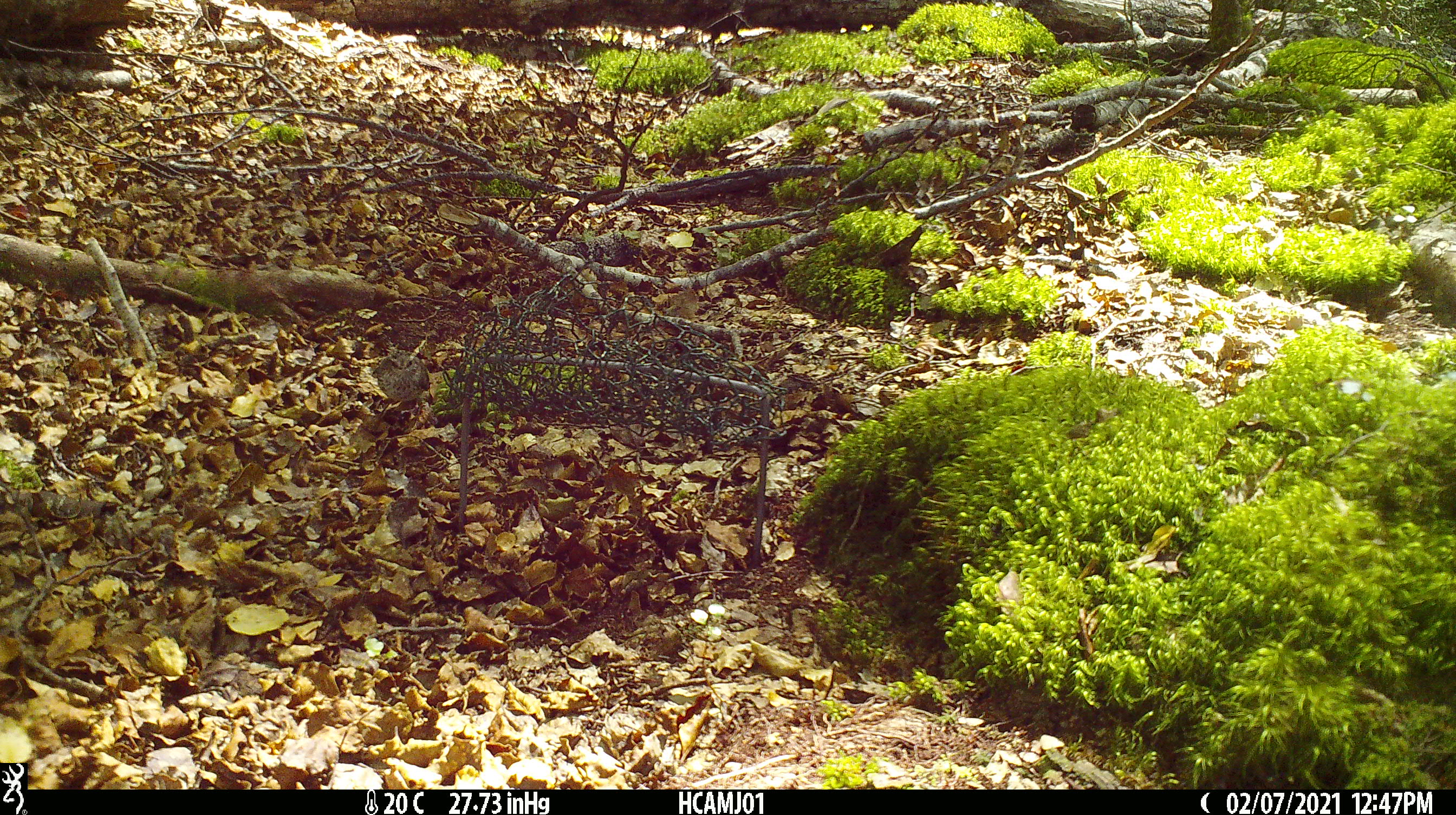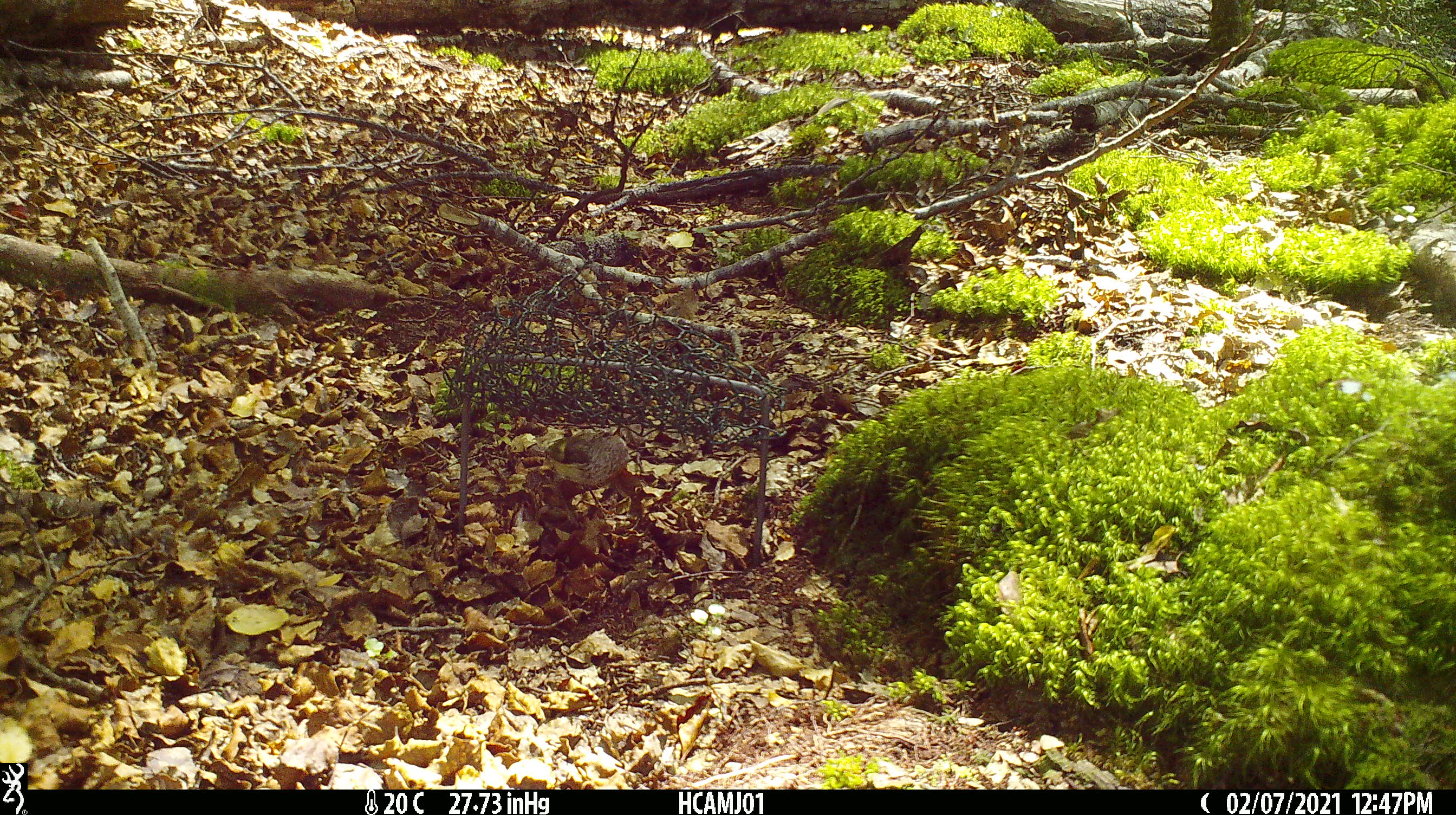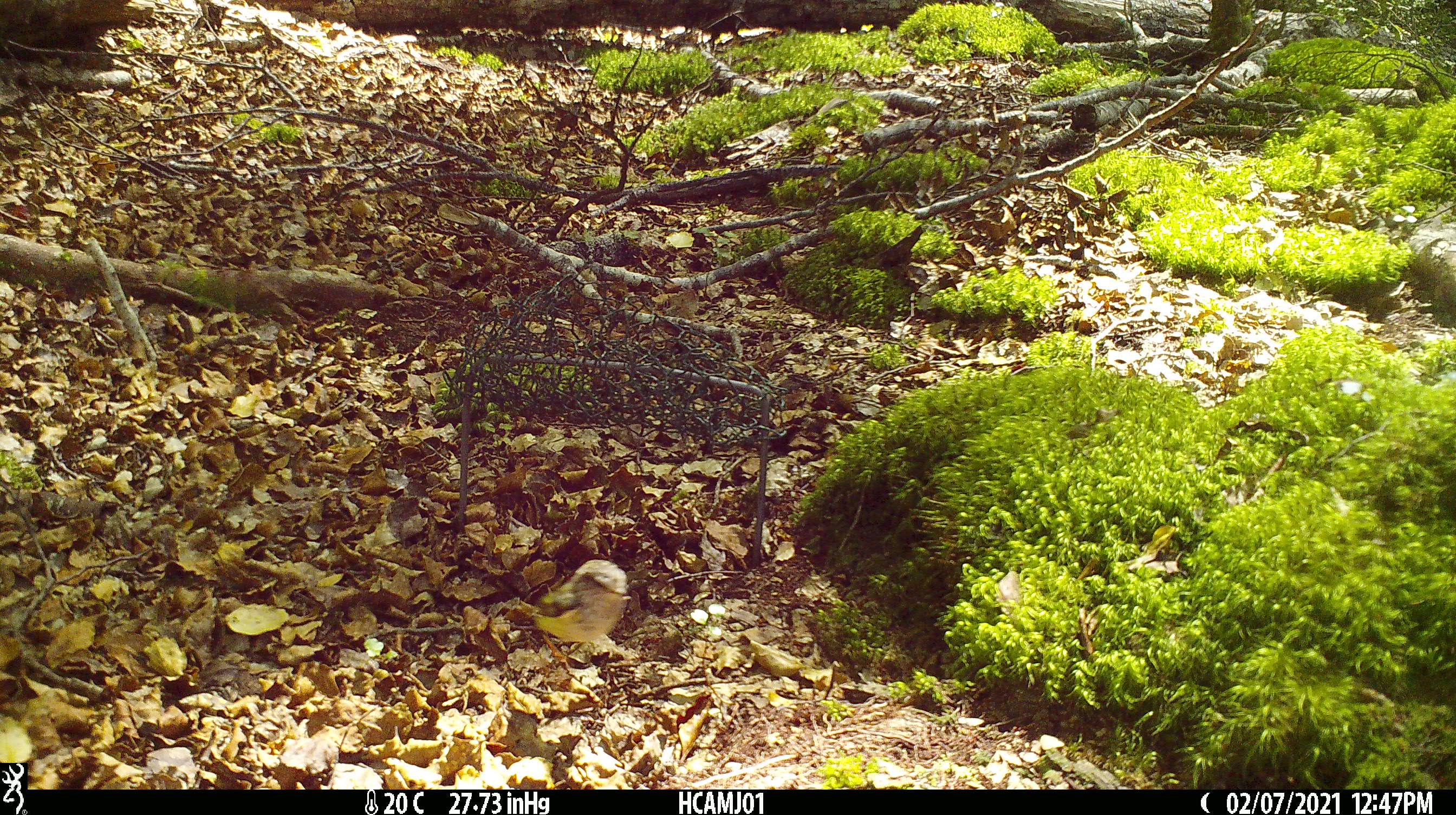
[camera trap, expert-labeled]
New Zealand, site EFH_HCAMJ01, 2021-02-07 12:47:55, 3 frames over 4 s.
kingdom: Animalia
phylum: Chordata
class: Aves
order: Passeriformes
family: Acanthisittidae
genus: Acanthisitta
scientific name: Acanthisitta chloris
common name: rifleman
Rifleman (Acanthisitta chloris).